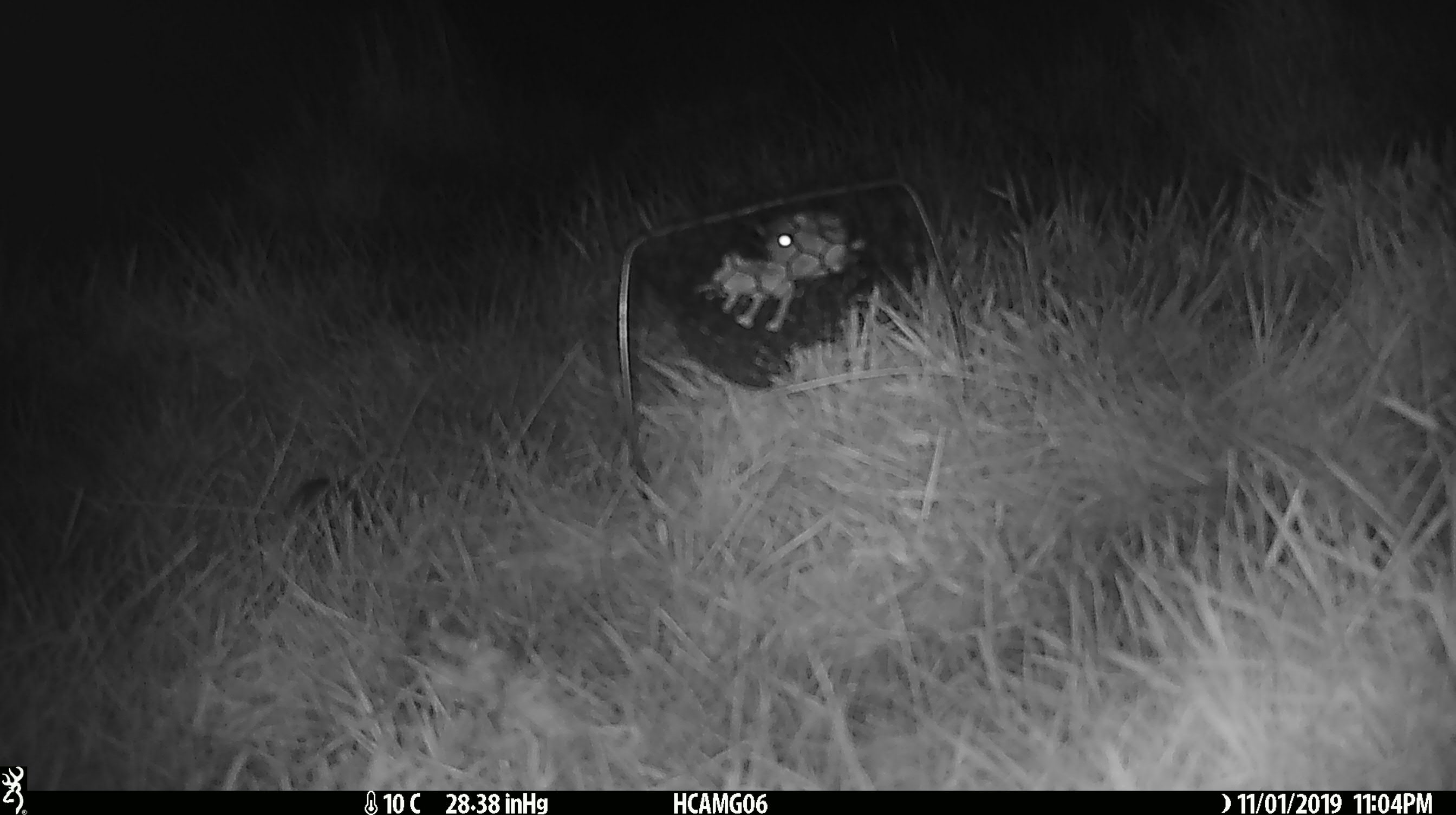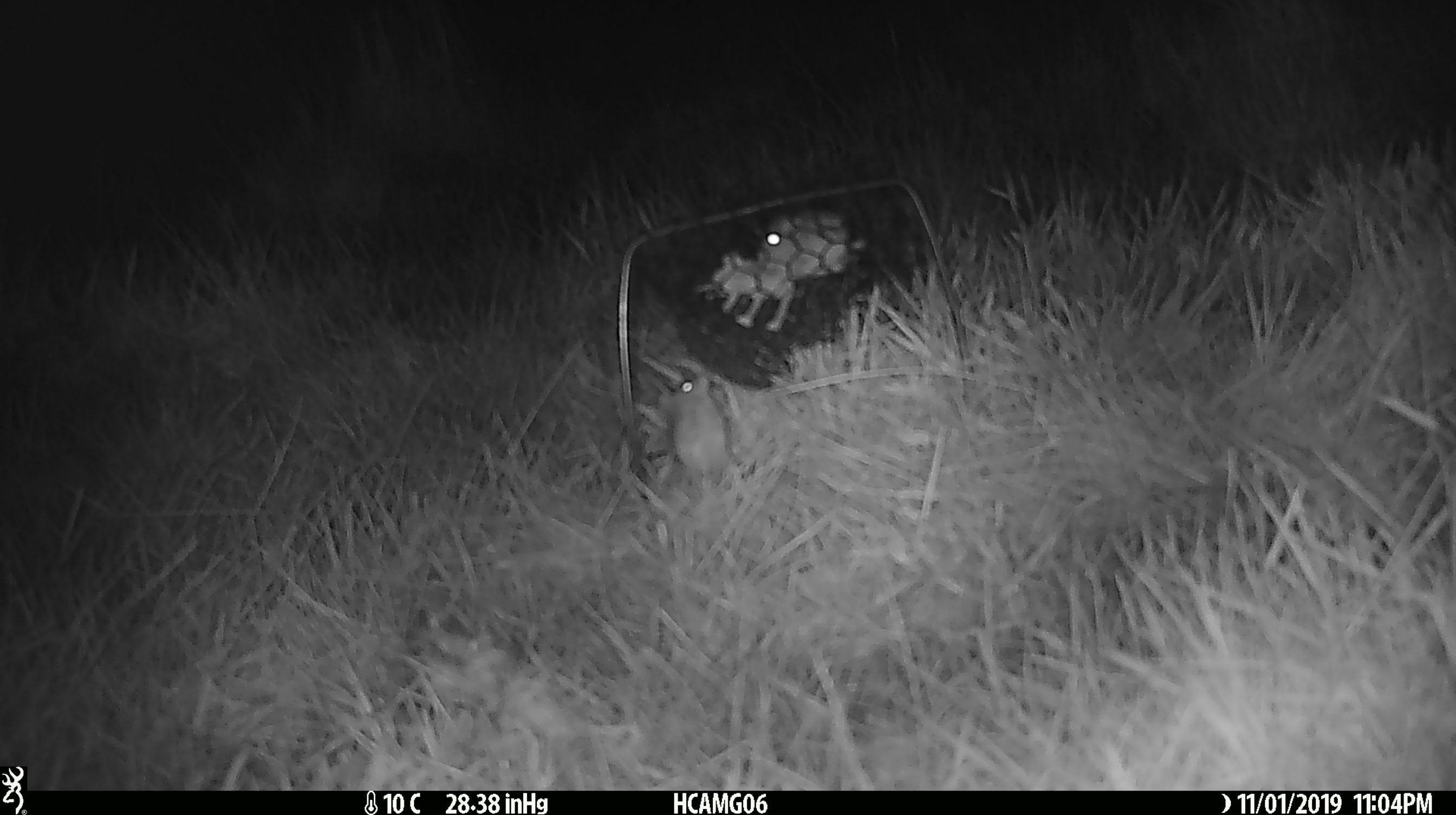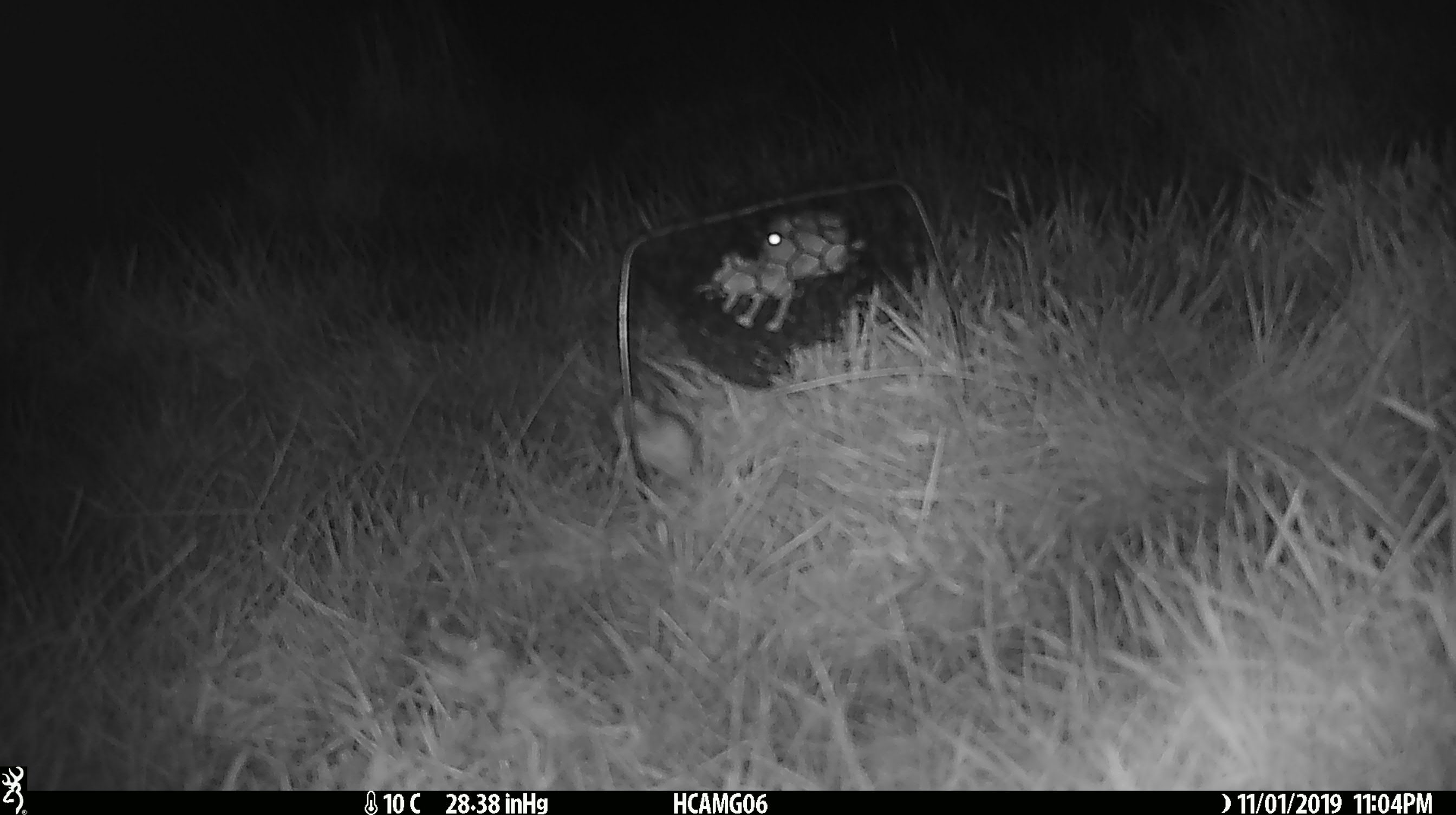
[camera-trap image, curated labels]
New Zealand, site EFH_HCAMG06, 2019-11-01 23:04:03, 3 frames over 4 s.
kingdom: Animalia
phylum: Chordata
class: Mammalia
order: Rodentia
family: Muridae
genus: Mus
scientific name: Mus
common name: mouse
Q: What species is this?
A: Mouse (Mus).